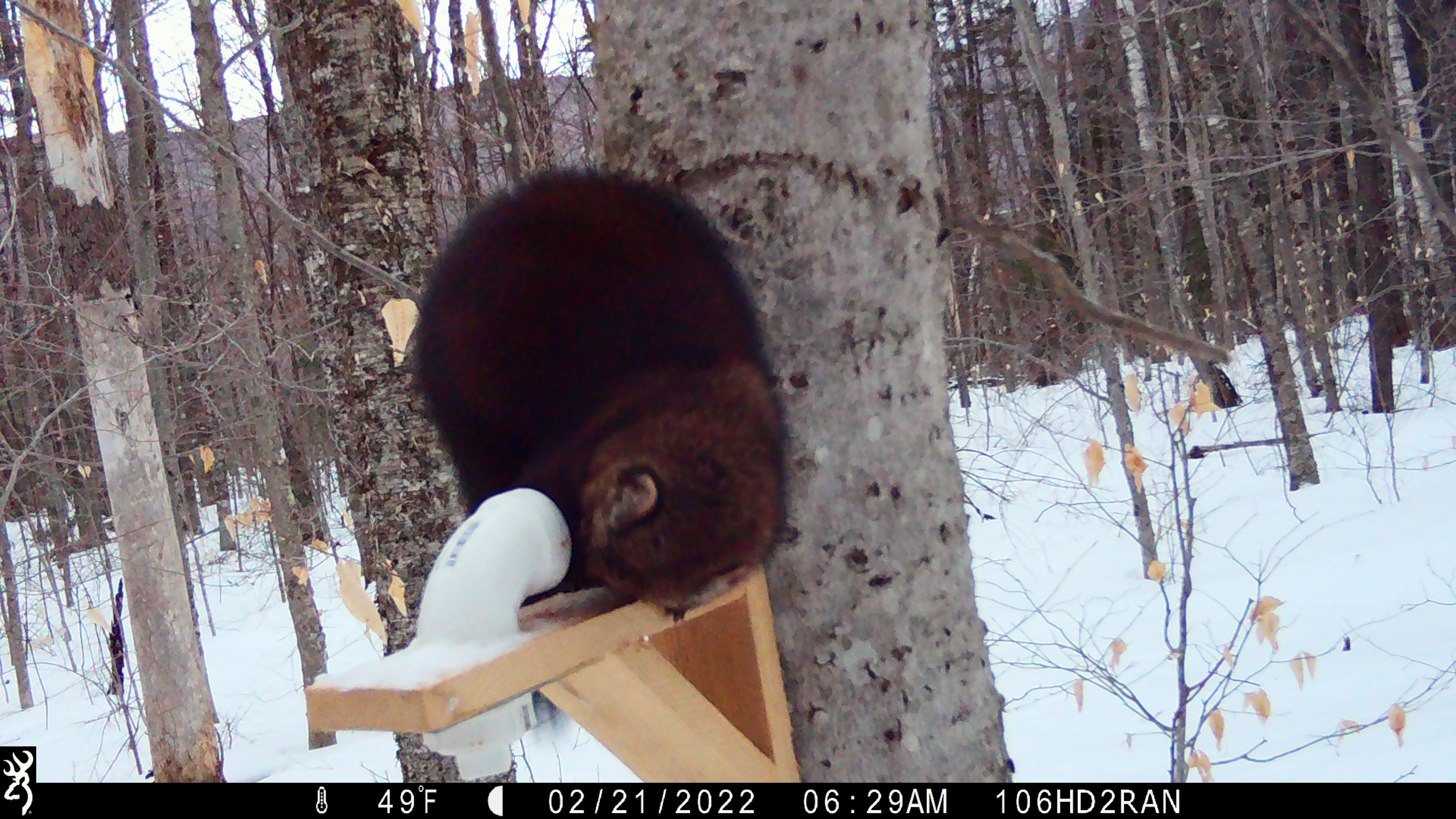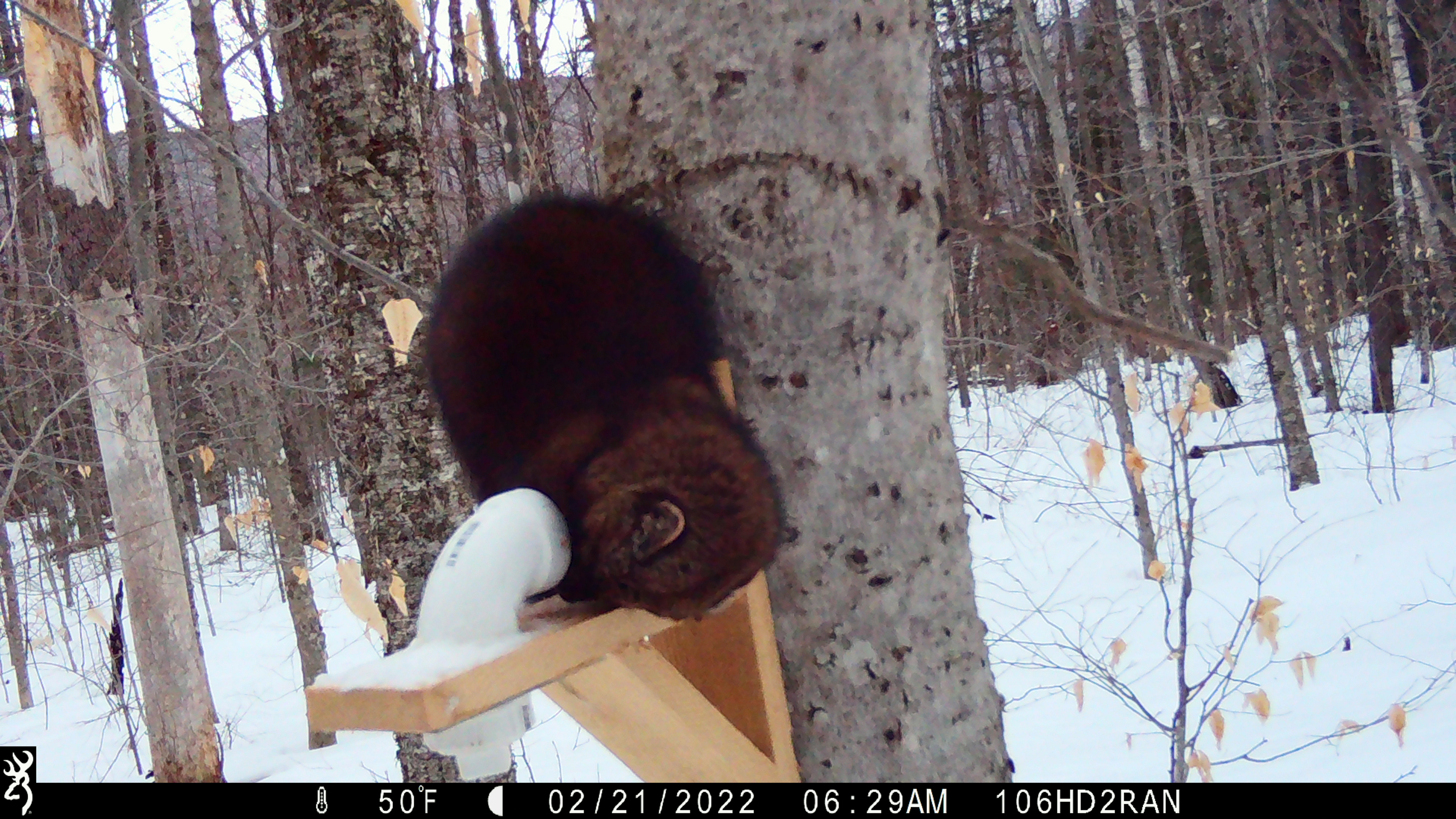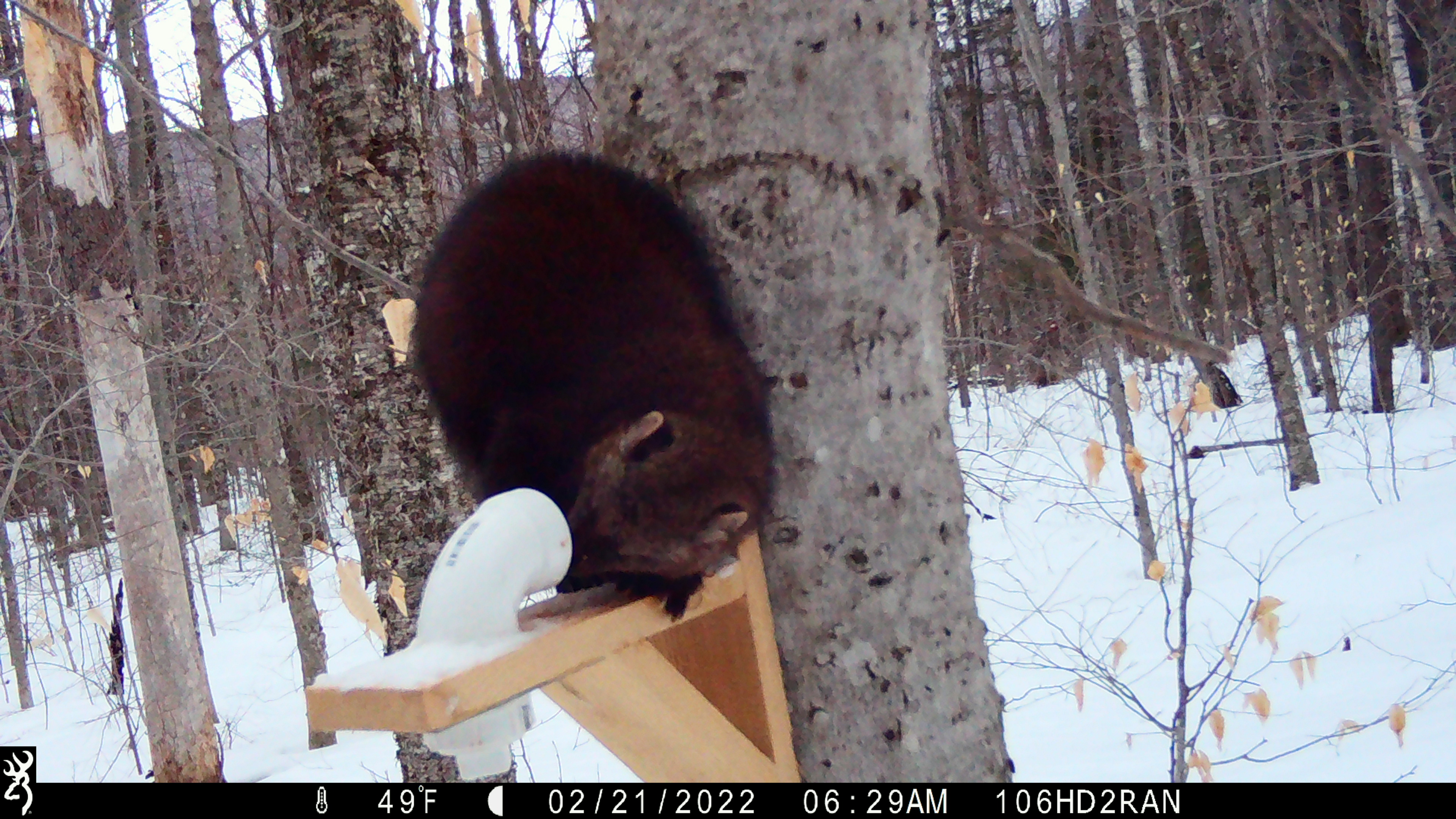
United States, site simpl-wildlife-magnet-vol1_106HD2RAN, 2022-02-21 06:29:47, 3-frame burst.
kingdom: Animalia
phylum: Chordata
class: Mammalia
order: Carnivora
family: Mustelidae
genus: Pekania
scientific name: Pekania pennanti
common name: fisher